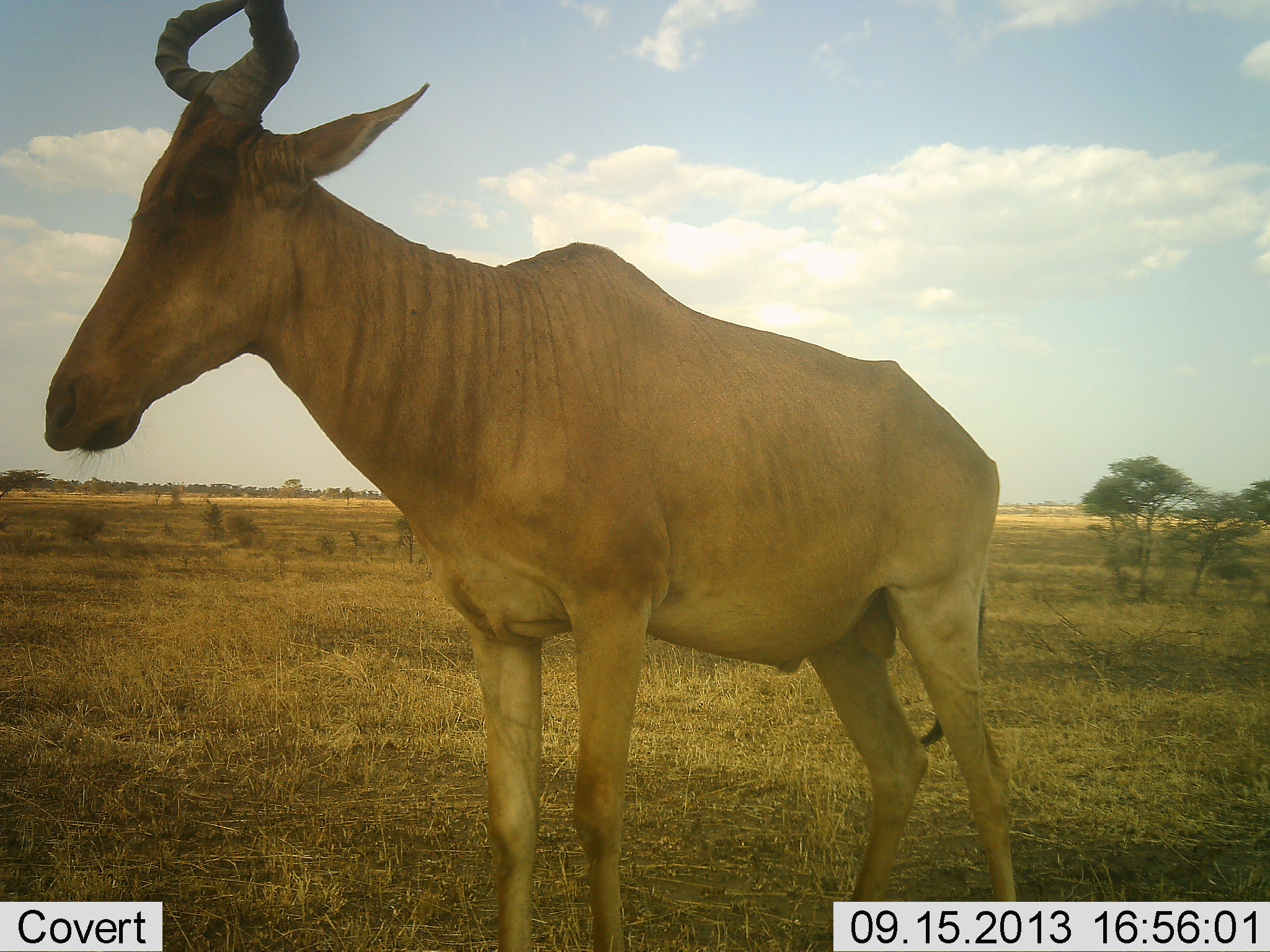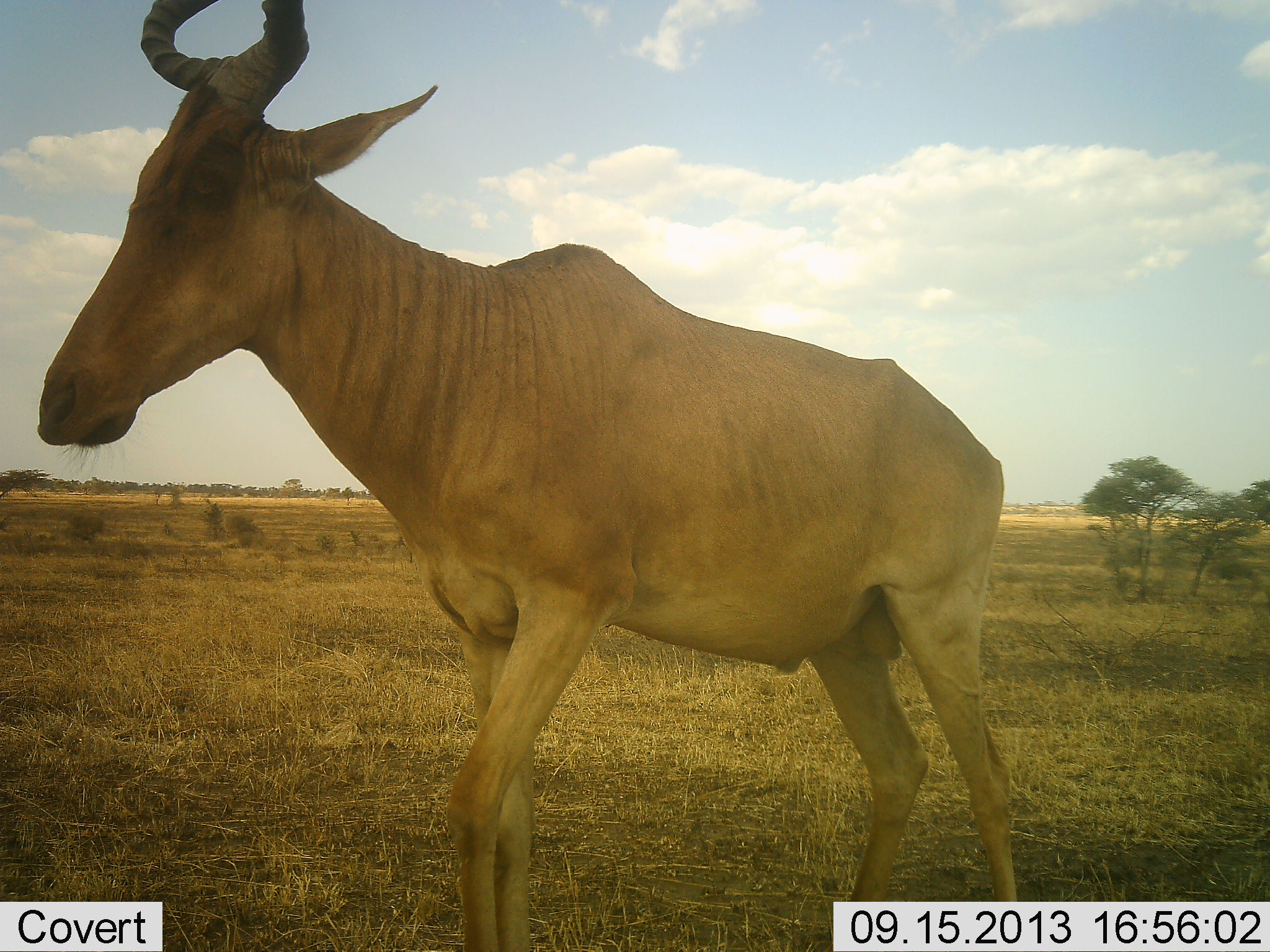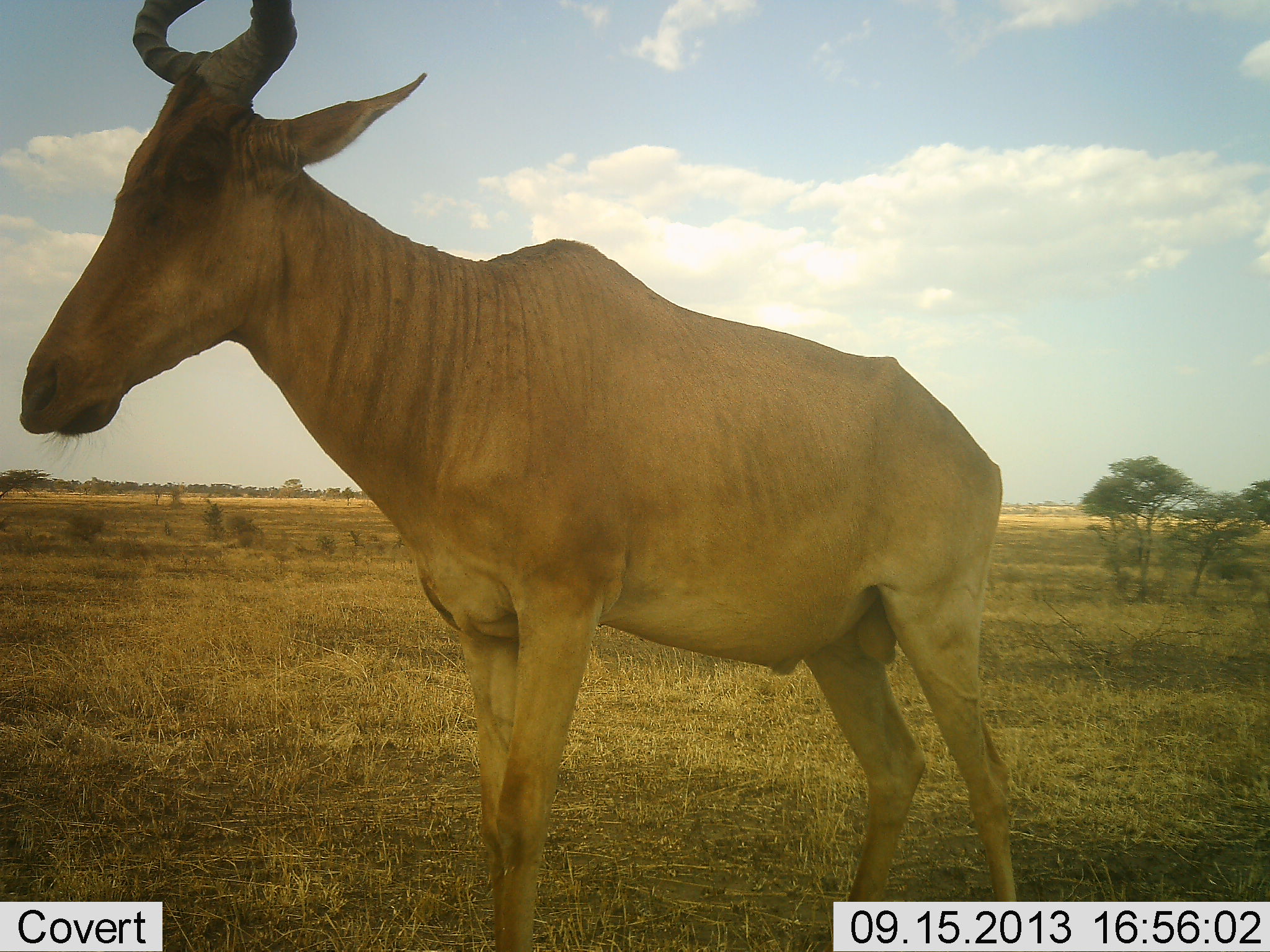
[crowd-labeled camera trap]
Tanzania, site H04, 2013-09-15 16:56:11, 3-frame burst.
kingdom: Animalia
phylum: Chordata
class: Mammalia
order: Artiodactyla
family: Bovidae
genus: Alcelaphus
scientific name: Alcelaphus buselaphus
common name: hartebeest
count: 1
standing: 72%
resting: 0%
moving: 31%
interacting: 0%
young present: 0%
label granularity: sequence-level